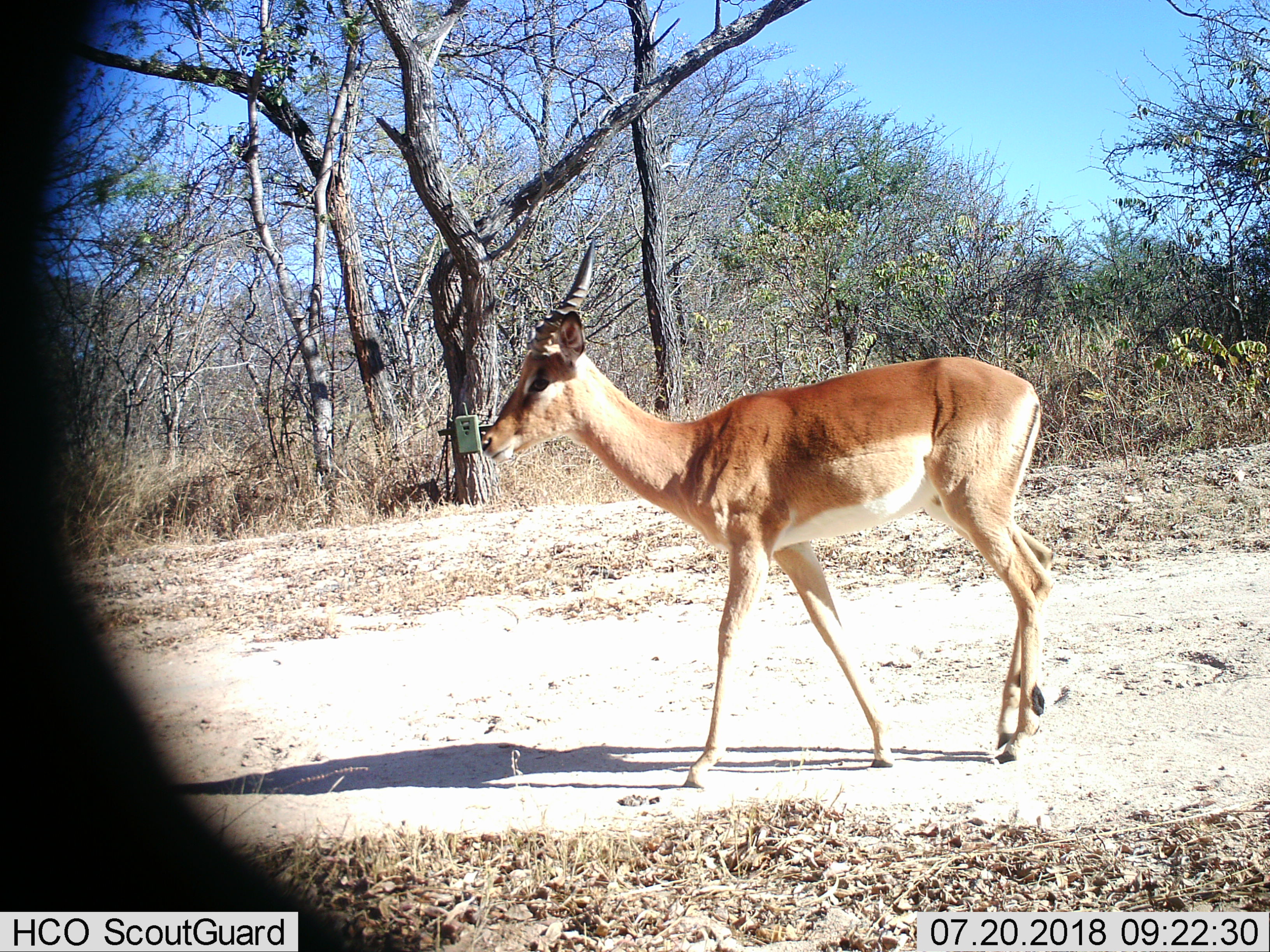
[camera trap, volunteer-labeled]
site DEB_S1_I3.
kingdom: Animalia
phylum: Chordata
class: Mammalia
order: Artiodactyla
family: Bovidae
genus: Aepyceros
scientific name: Aepyceros melampus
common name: impala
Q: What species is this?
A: Impala (Aepyceros melampus).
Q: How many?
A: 1.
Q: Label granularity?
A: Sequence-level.